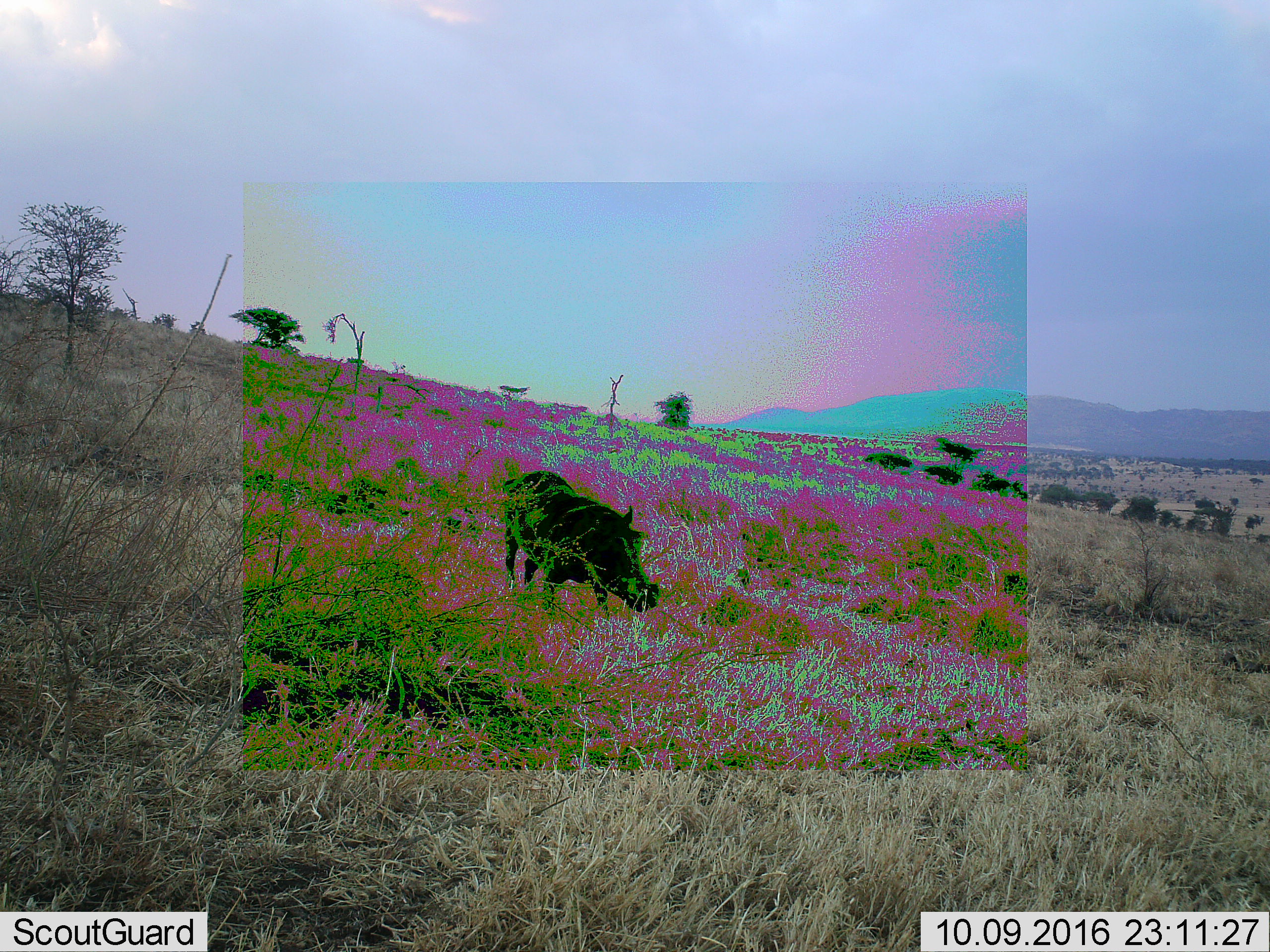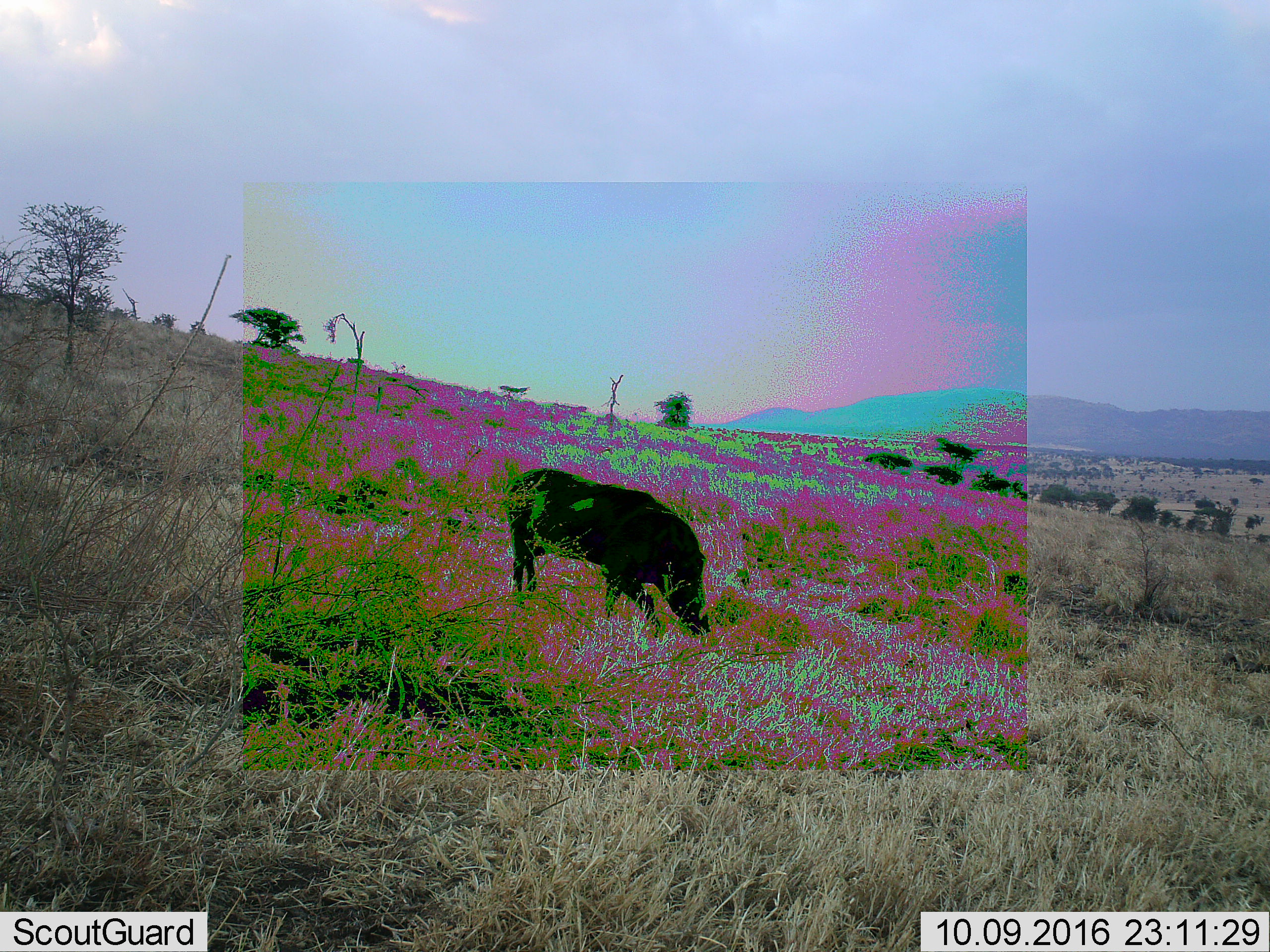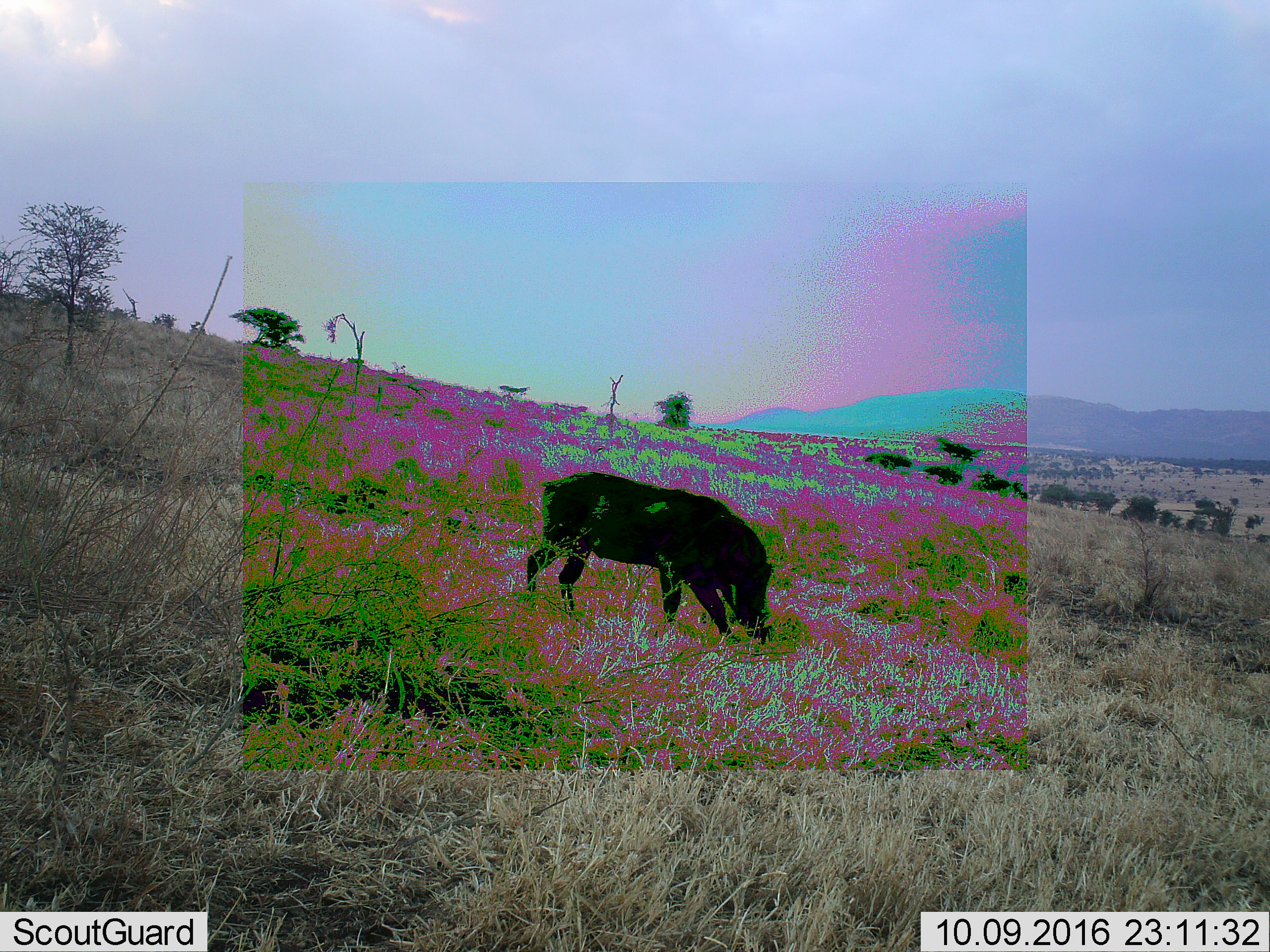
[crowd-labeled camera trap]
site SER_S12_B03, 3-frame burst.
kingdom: Animalia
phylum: Chordata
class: Mammalia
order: Artiodactyla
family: Suidae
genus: Phacochoerus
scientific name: Phacochoerus africanus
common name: warthog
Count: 1.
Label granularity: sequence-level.